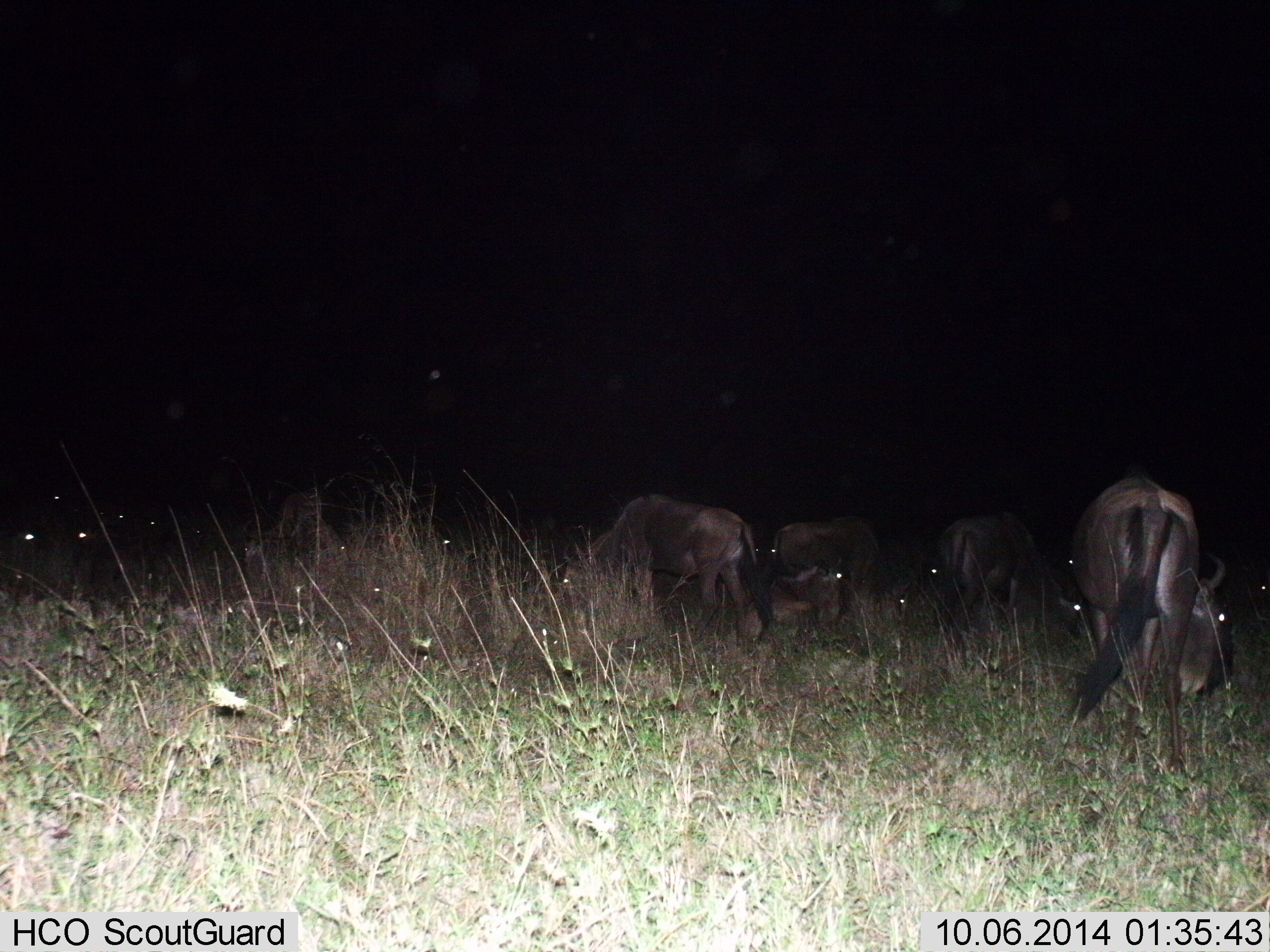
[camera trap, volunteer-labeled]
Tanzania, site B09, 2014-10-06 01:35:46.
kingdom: Animalia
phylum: Chordata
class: Mammalia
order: Artiodactyla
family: Bovidae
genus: Connochaetes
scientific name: Connochaetes taurinus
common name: blue wildebeest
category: wildebeest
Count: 11-50.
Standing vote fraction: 40%.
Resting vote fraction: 20%.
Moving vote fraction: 0%.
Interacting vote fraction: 0%.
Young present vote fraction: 0%.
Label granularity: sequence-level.